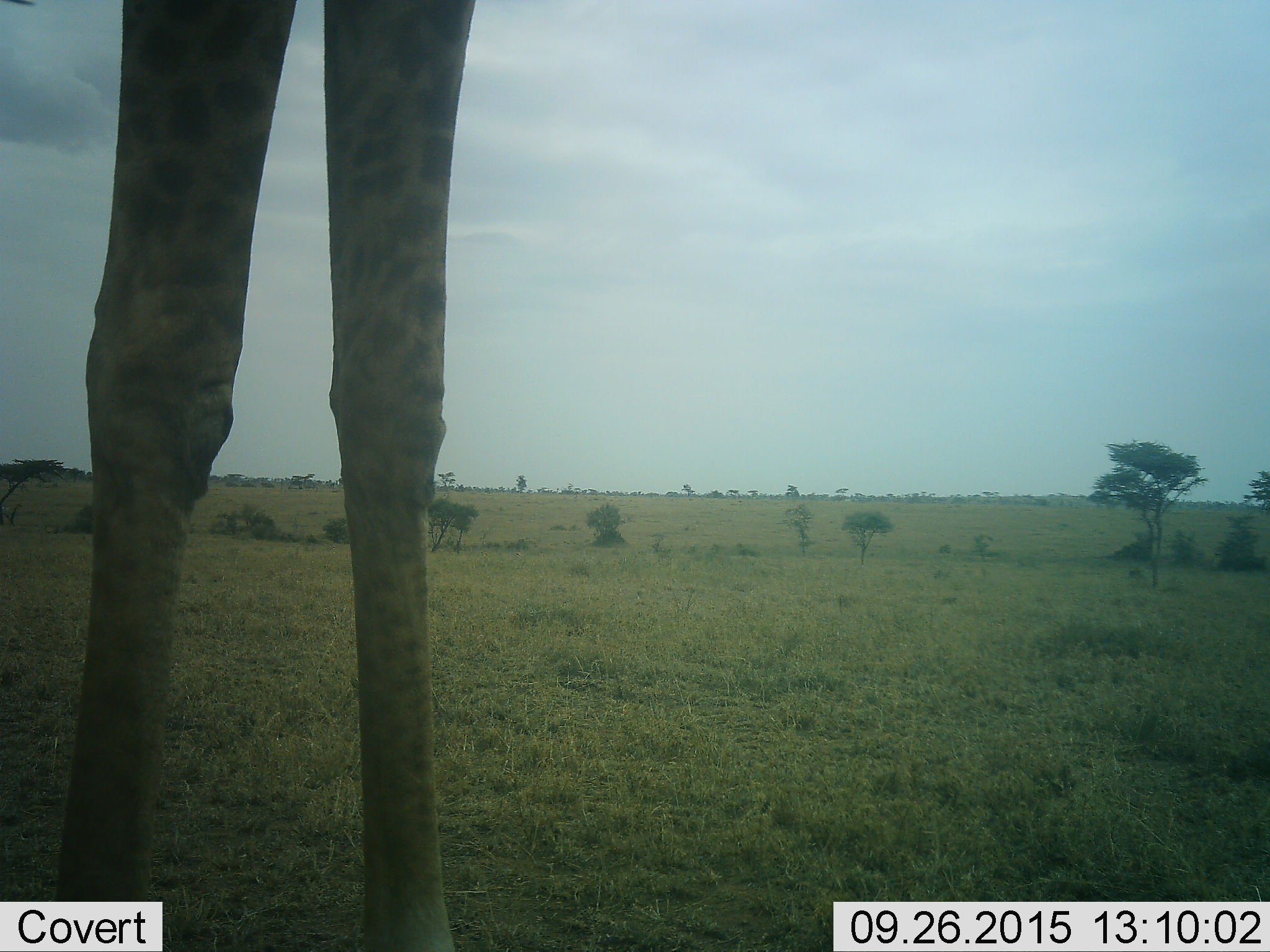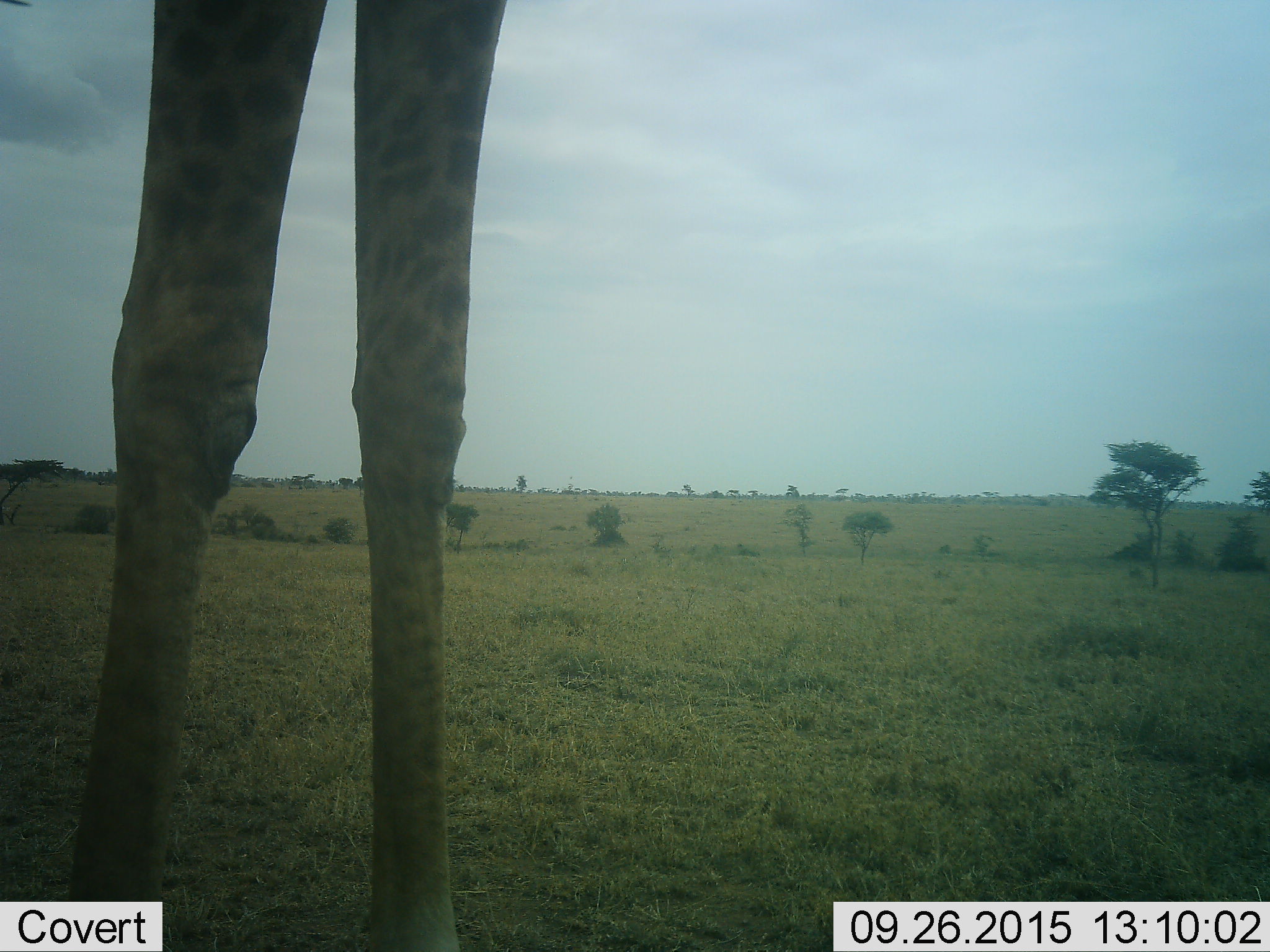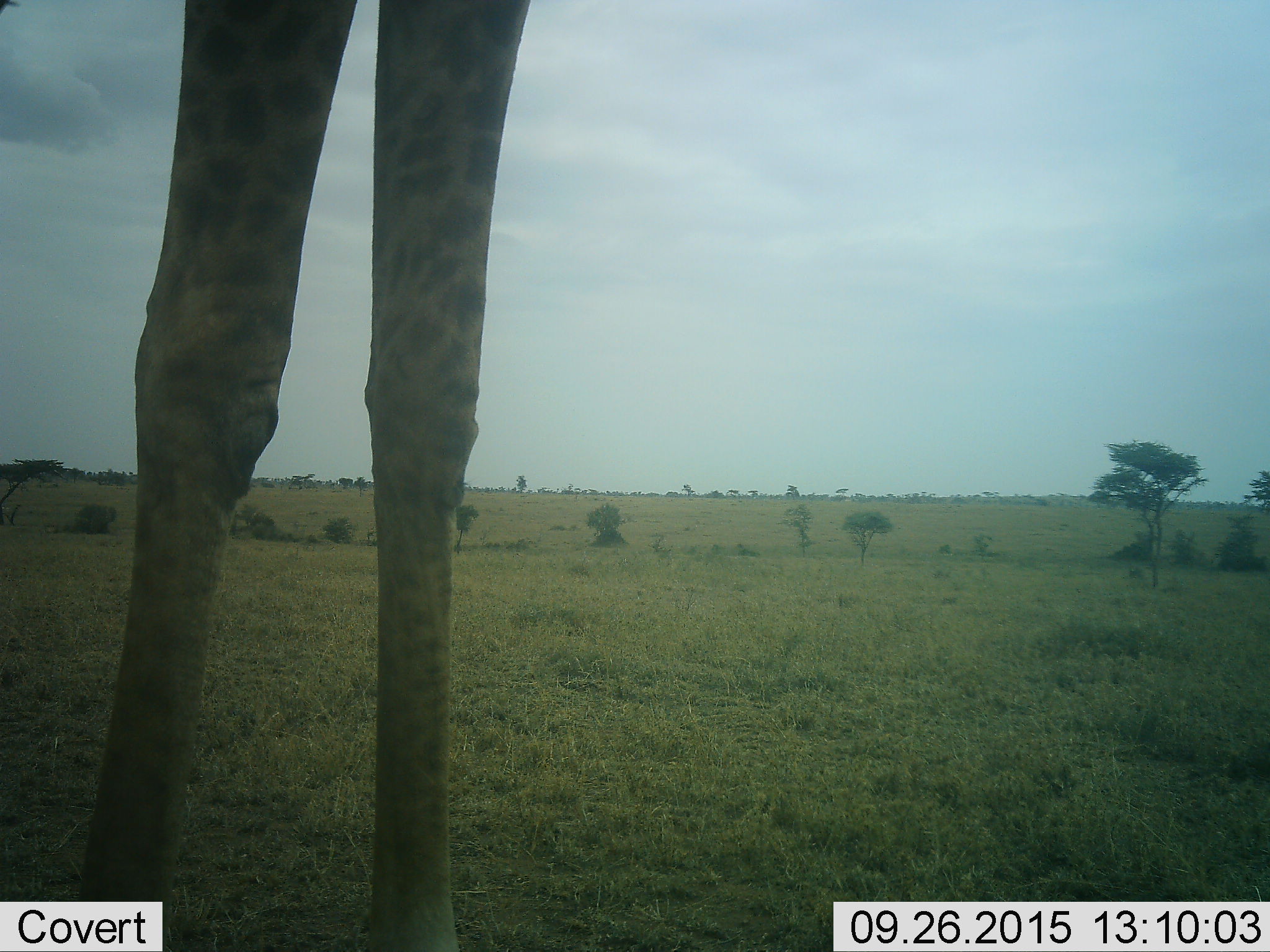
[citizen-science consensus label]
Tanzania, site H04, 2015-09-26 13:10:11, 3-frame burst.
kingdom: Animalia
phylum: Chordata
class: Mammalia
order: Artiodactyla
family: Giraffidae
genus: Giraffa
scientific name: Giraffa camelopardalis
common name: giraffe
Giraffe (Giraffa camelopardalis), count 1. Behavior (volunteer vote fractions): standing 70%, resting 10%, moving 20%, interacting 0%. Young present (vote fraction): 0%. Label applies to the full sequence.